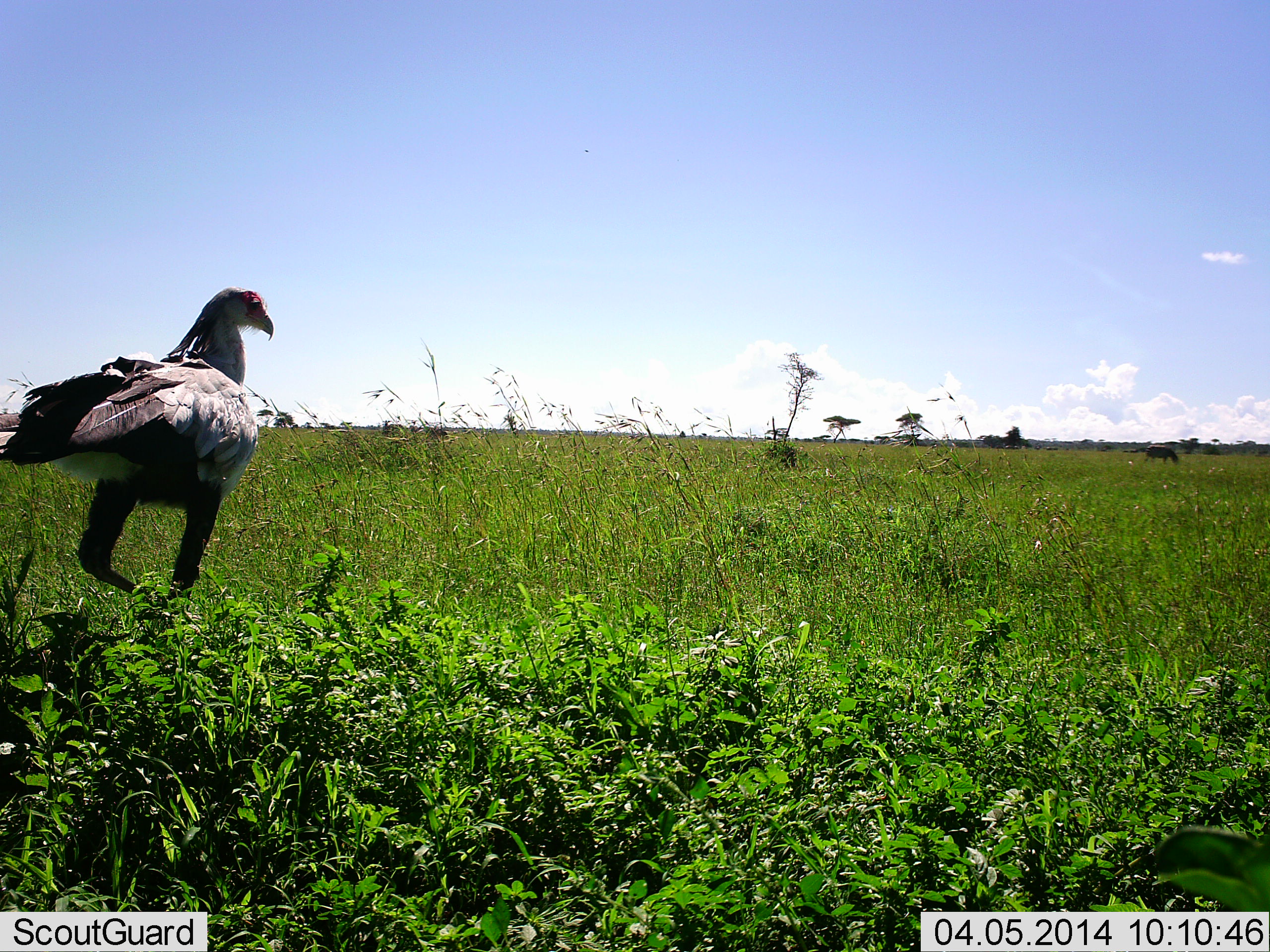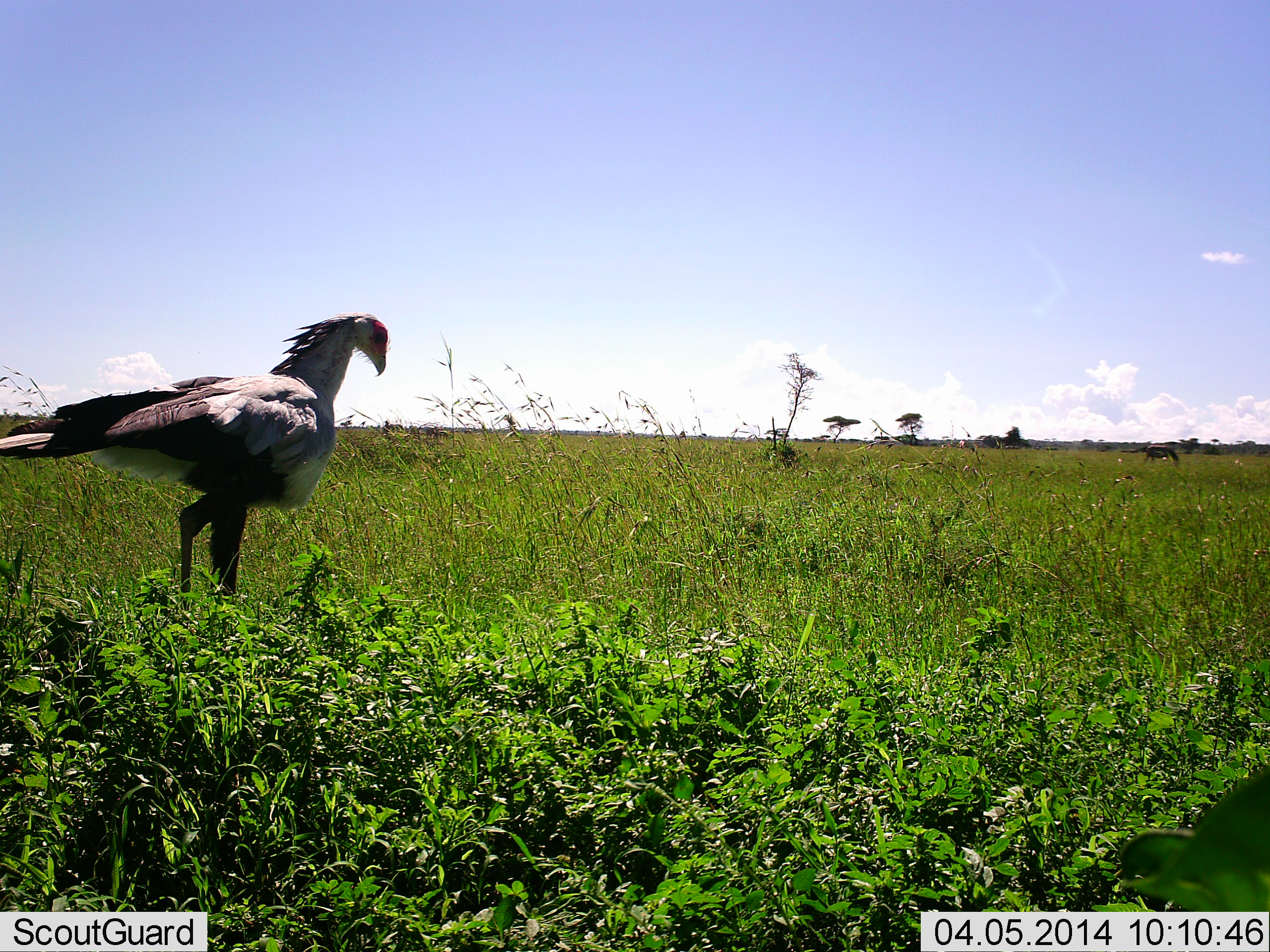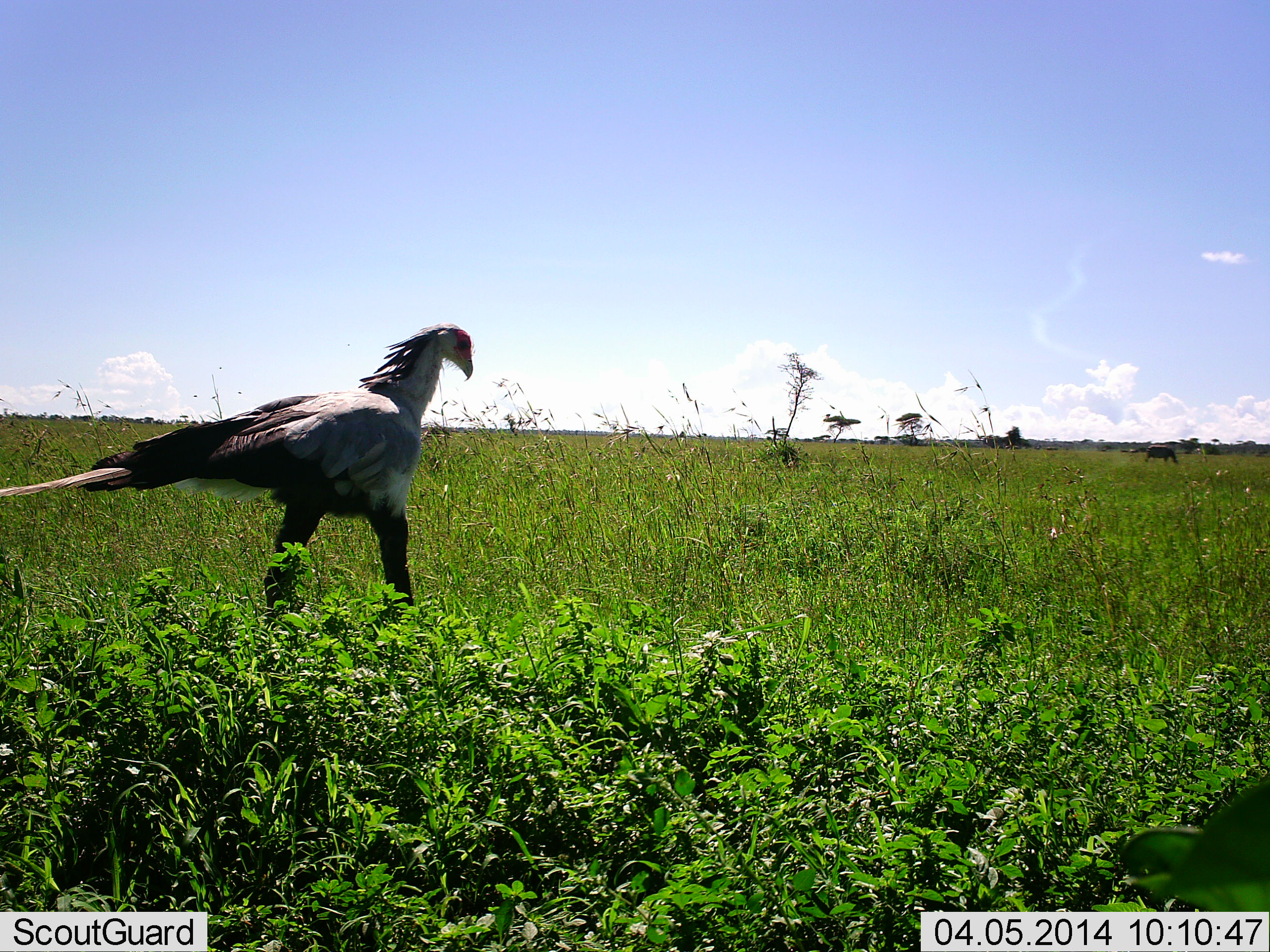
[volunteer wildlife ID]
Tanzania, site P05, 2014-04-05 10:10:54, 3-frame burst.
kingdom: Animalia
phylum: Chordata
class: Aves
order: Accipitriformes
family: Sagittariidae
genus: Sagittarius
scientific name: Sagittarius serpentarius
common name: secretary bird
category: secretarybird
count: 1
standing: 17%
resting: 0%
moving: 83%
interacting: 0%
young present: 0%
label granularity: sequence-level